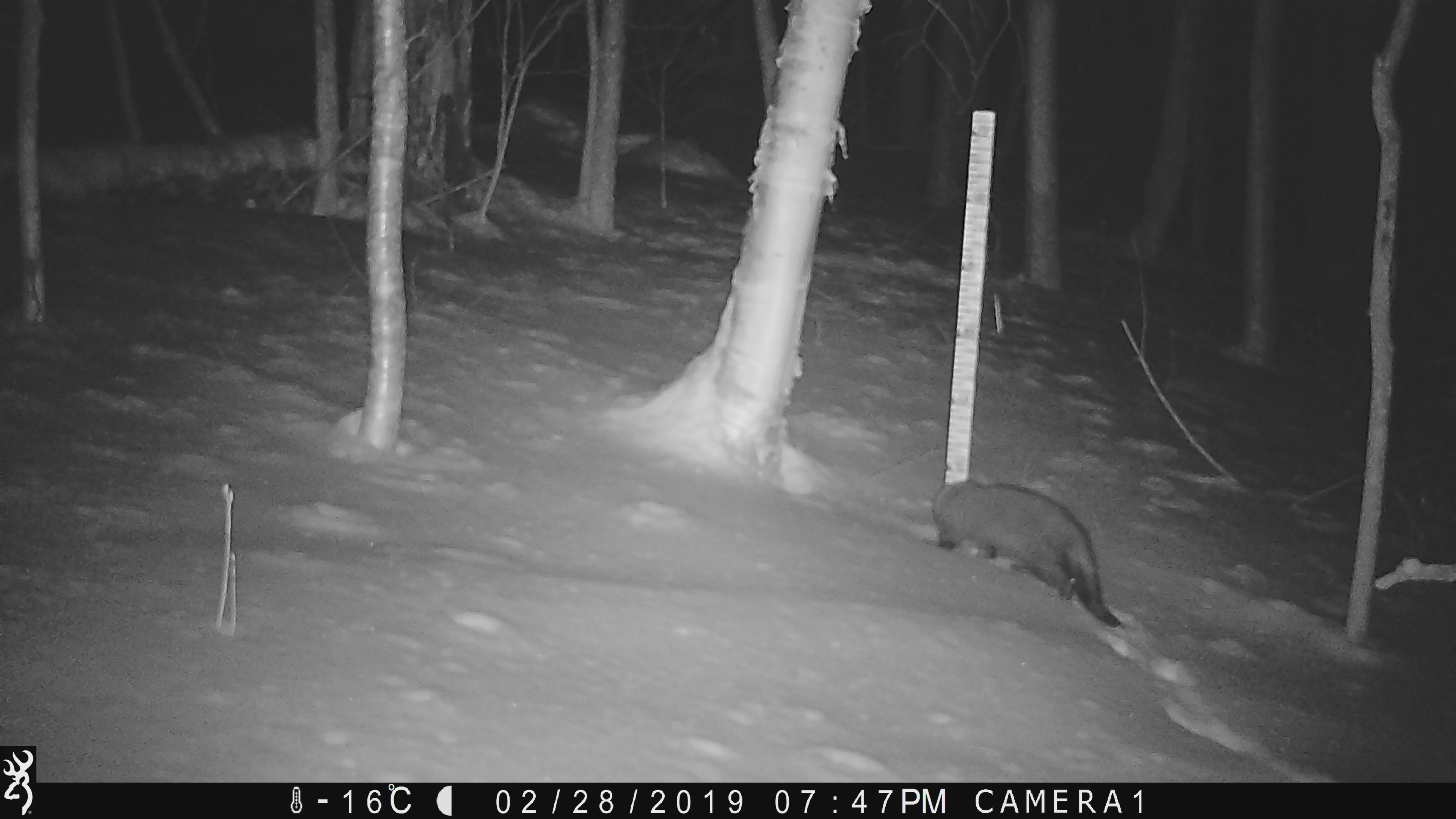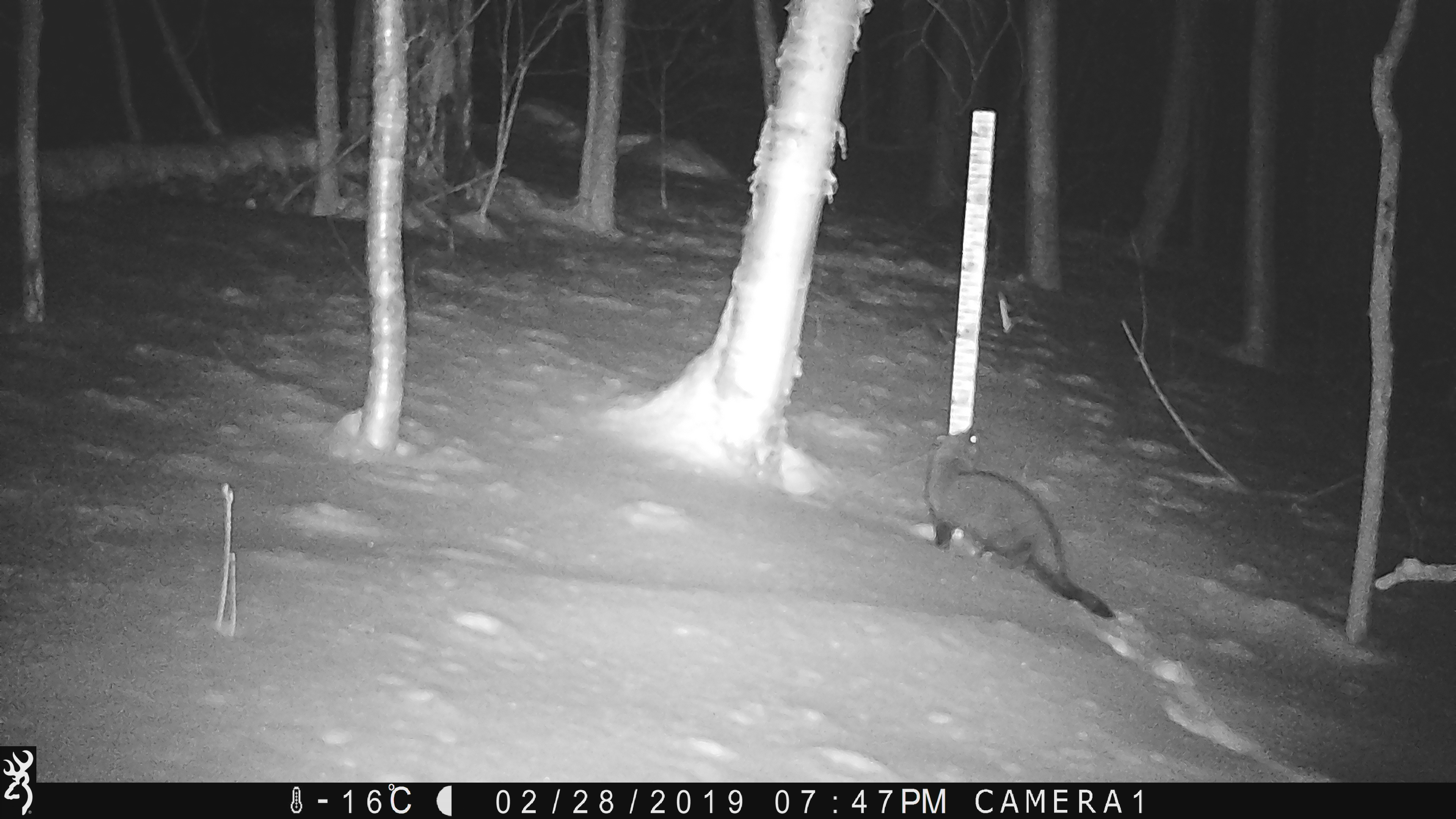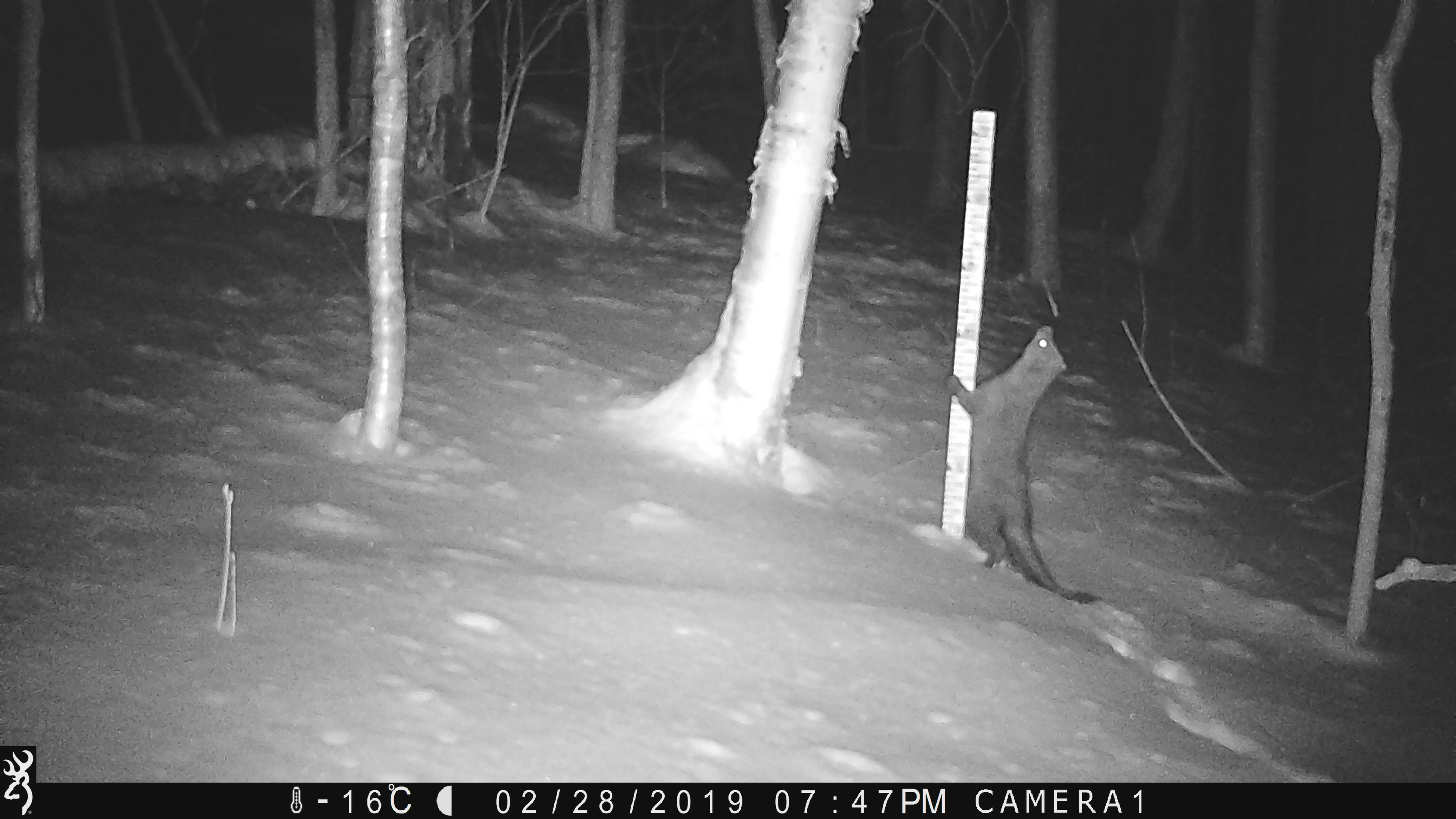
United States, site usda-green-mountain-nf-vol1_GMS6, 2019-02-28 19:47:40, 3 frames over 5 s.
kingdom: Animalia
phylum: Chordata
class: Mammalia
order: Carnivora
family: Mustelidae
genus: Pekania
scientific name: Pekania pennanti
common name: fisher